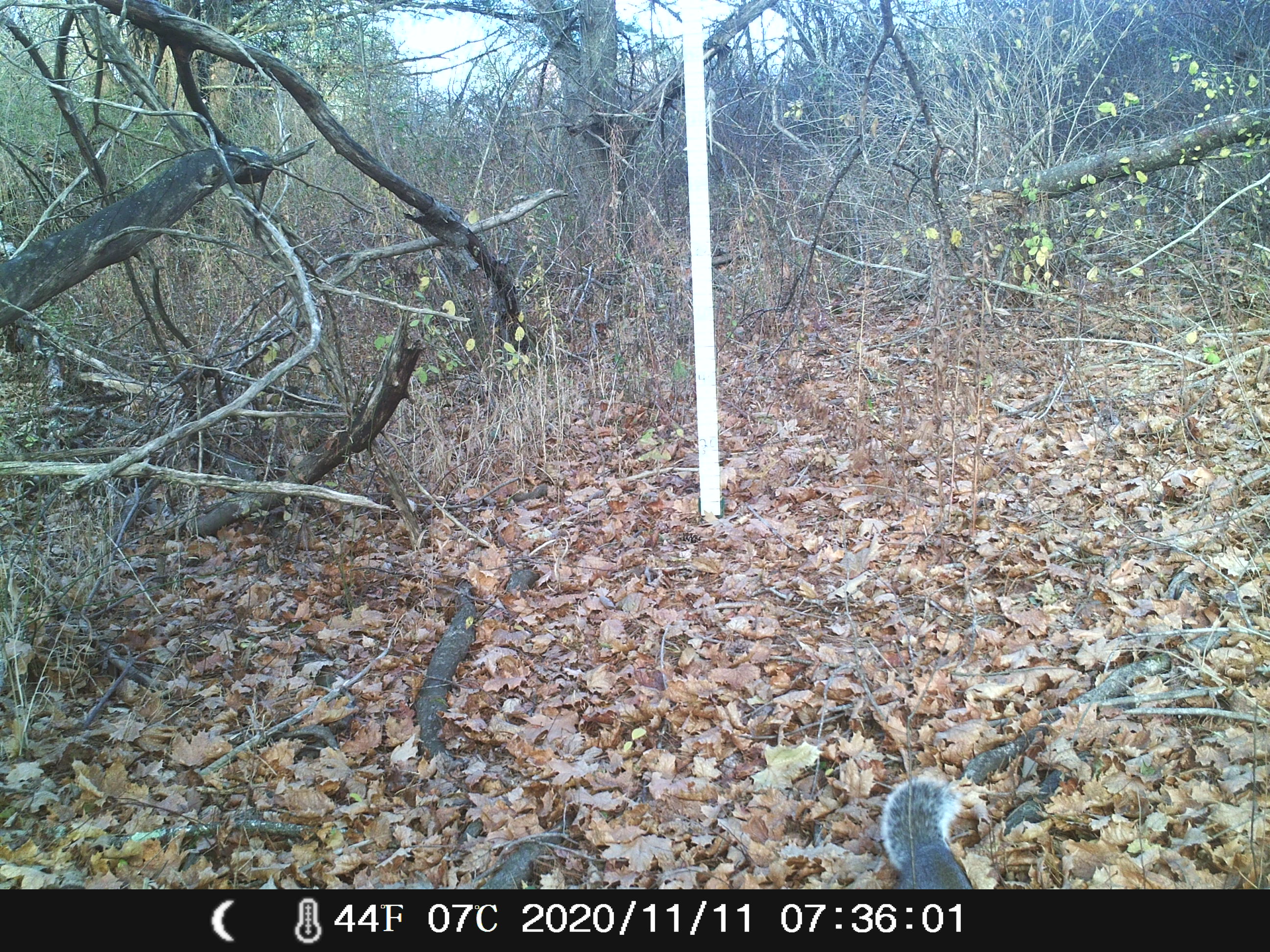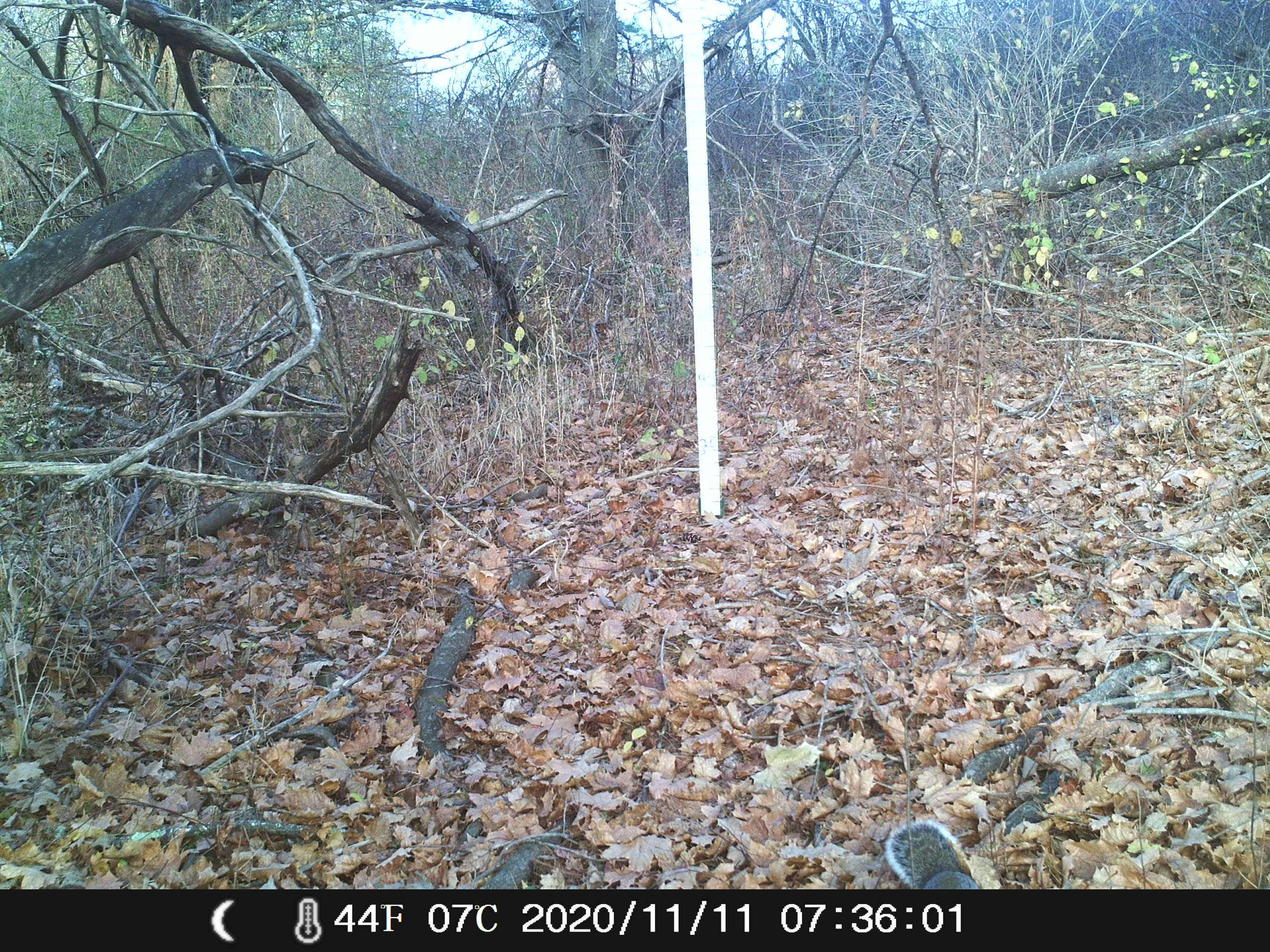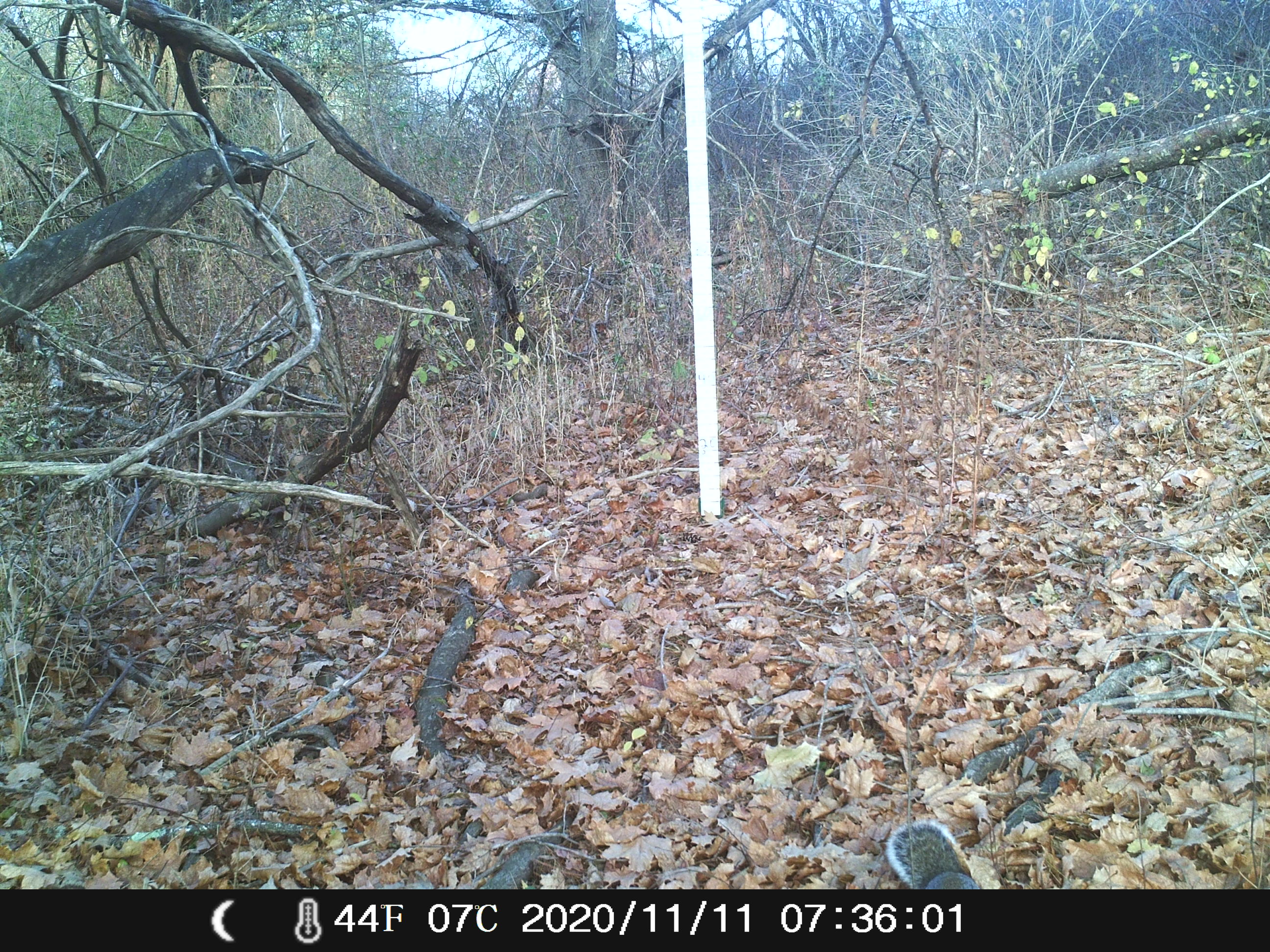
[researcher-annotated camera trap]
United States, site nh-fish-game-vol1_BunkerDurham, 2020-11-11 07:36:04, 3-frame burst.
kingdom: Animalia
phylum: Chordata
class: Mammalia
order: Rodentia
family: Sciuridae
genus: Sciurus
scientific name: Sciurus carolinensis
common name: gray squirrel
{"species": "gray squirrel (Sciurus carolinensis)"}